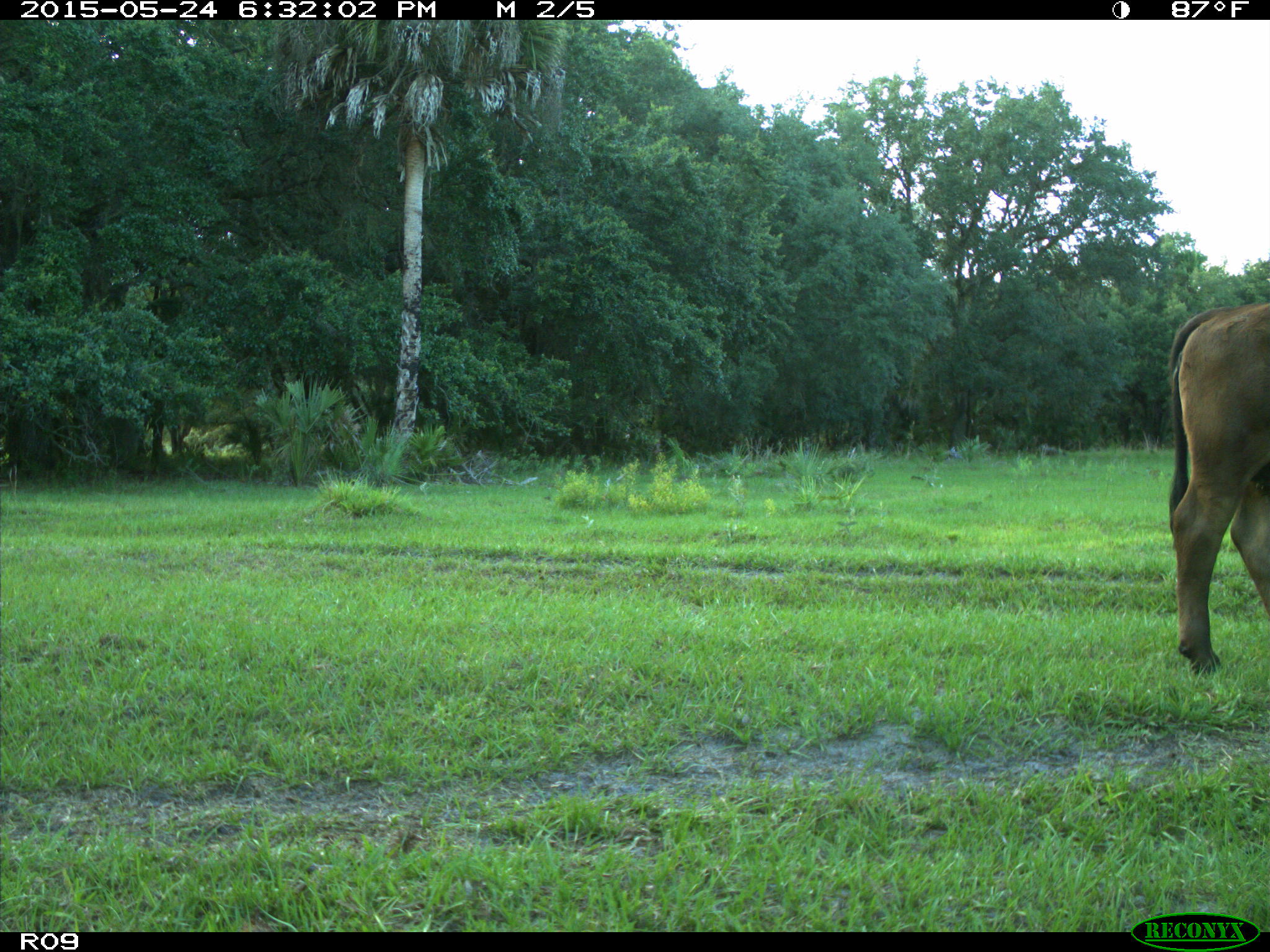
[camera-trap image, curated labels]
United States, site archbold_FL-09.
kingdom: Animalia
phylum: Chordata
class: Mammalia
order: Artiodactyla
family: Bovidae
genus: Bos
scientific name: Bos taurus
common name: domestic cow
Bos taurus (domestic cow).